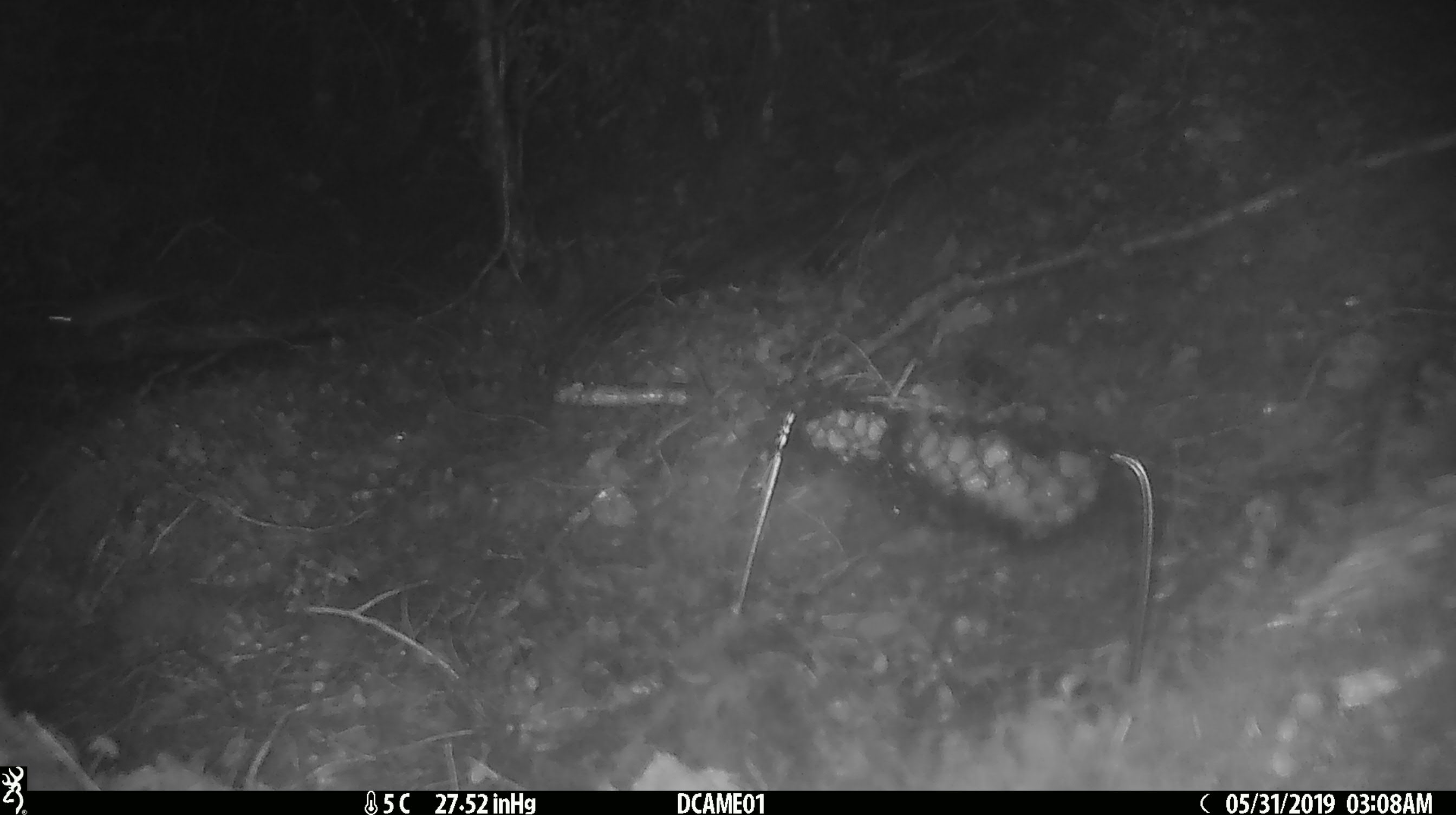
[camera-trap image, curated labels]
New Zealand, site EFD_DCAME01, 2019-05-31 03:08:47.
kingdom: Animalia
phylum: Chordata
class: Mammalia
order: Rodentia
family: Muridae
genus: Mus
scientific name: Mus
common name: mouse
Mouse (Mus).